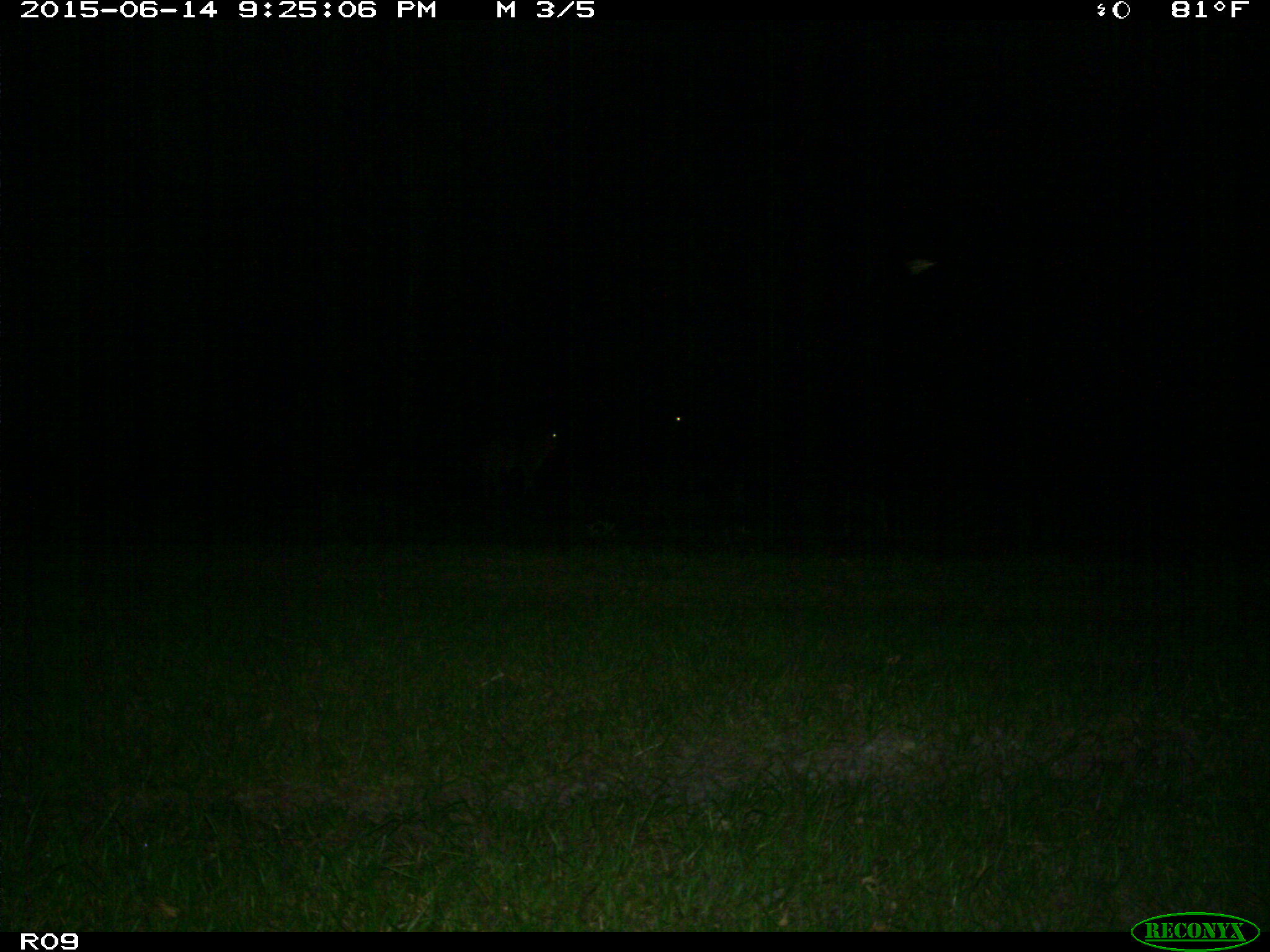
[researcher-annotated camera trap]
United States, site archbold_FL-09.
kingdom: Animalia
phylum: Chordata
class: Mammalia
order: Artiodactyla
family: Bovidae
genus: Bos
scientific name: Bos taurus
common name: domestic cow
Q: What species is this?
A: Bos taurus (domestic cow).